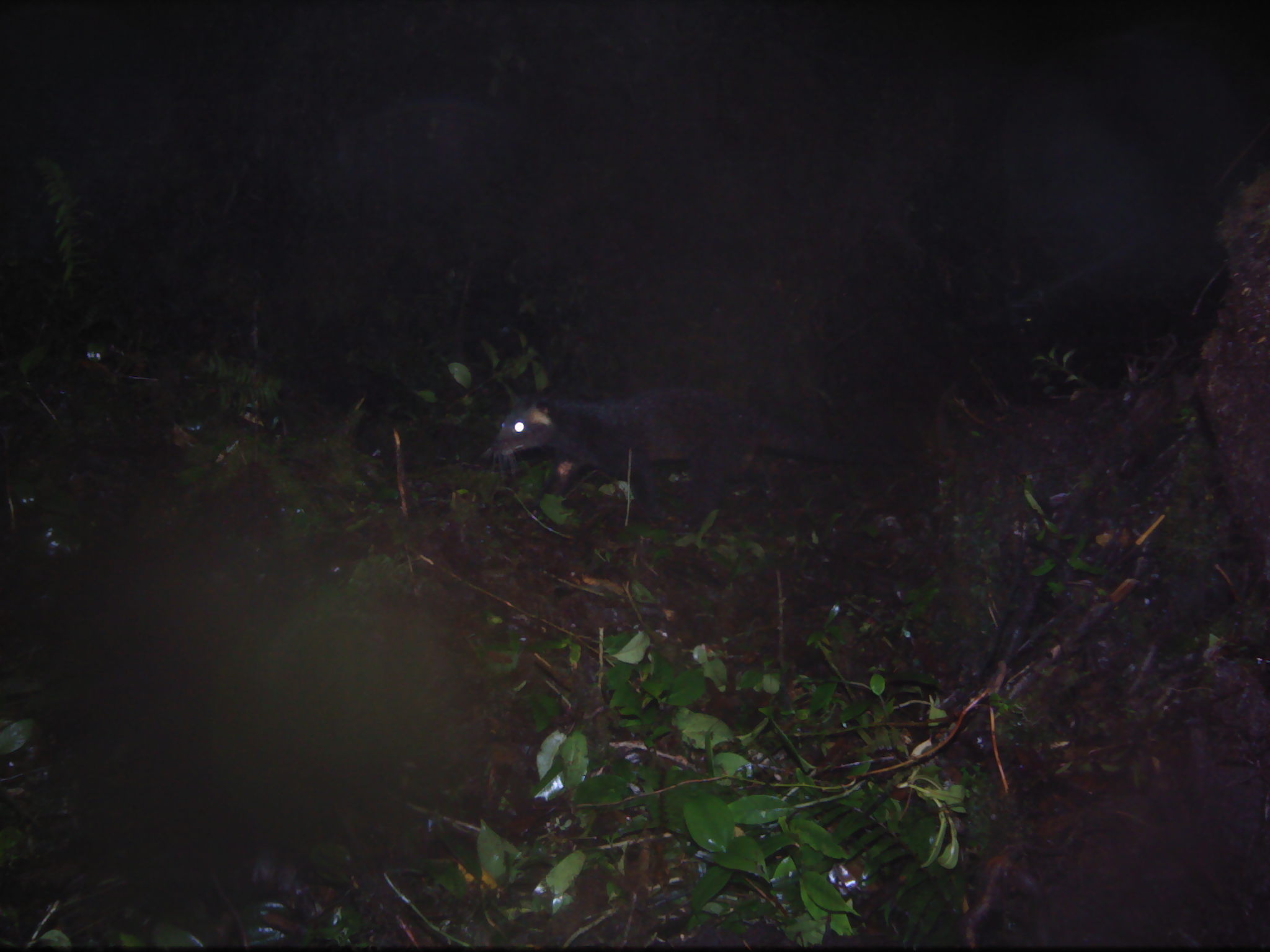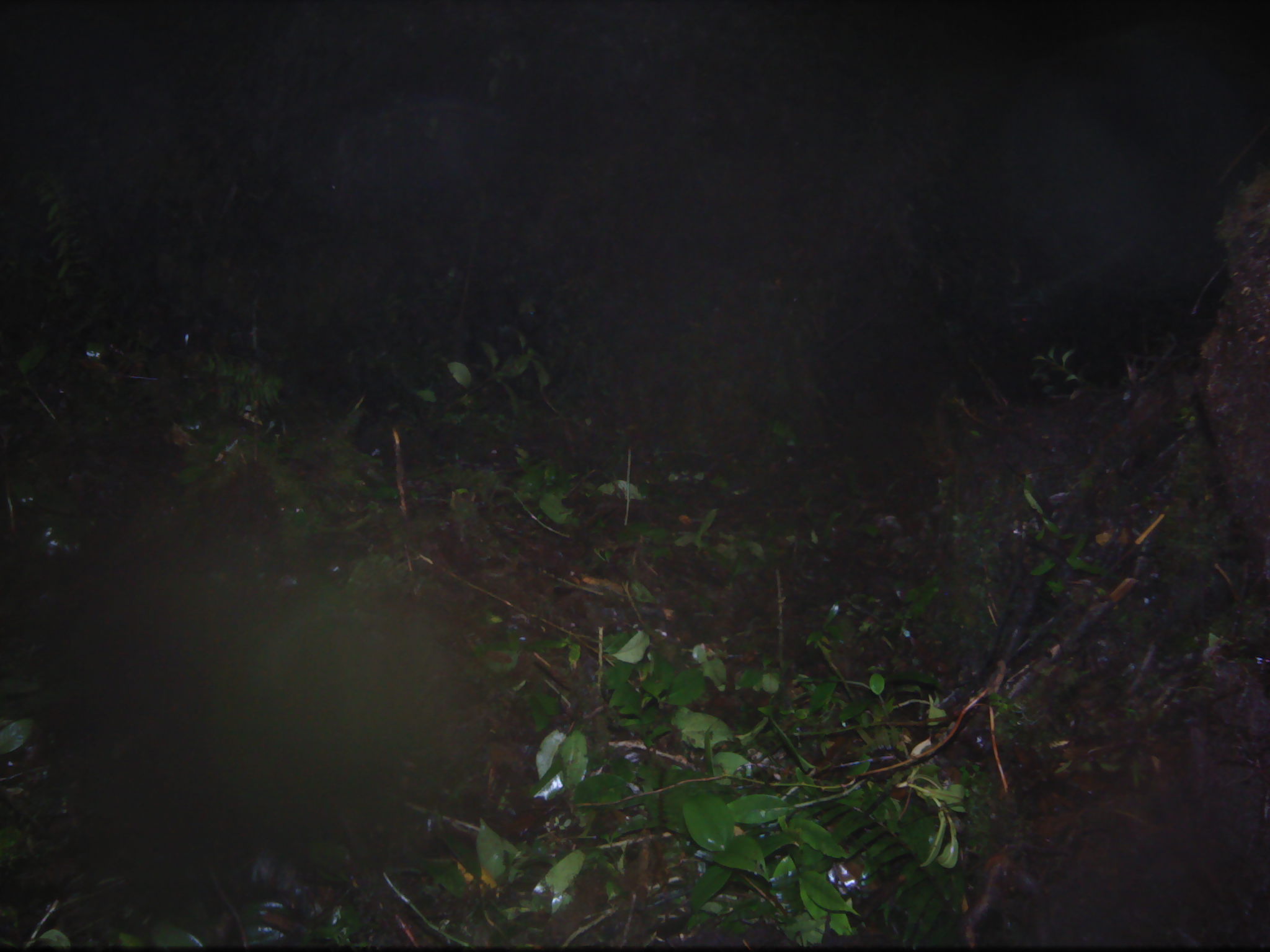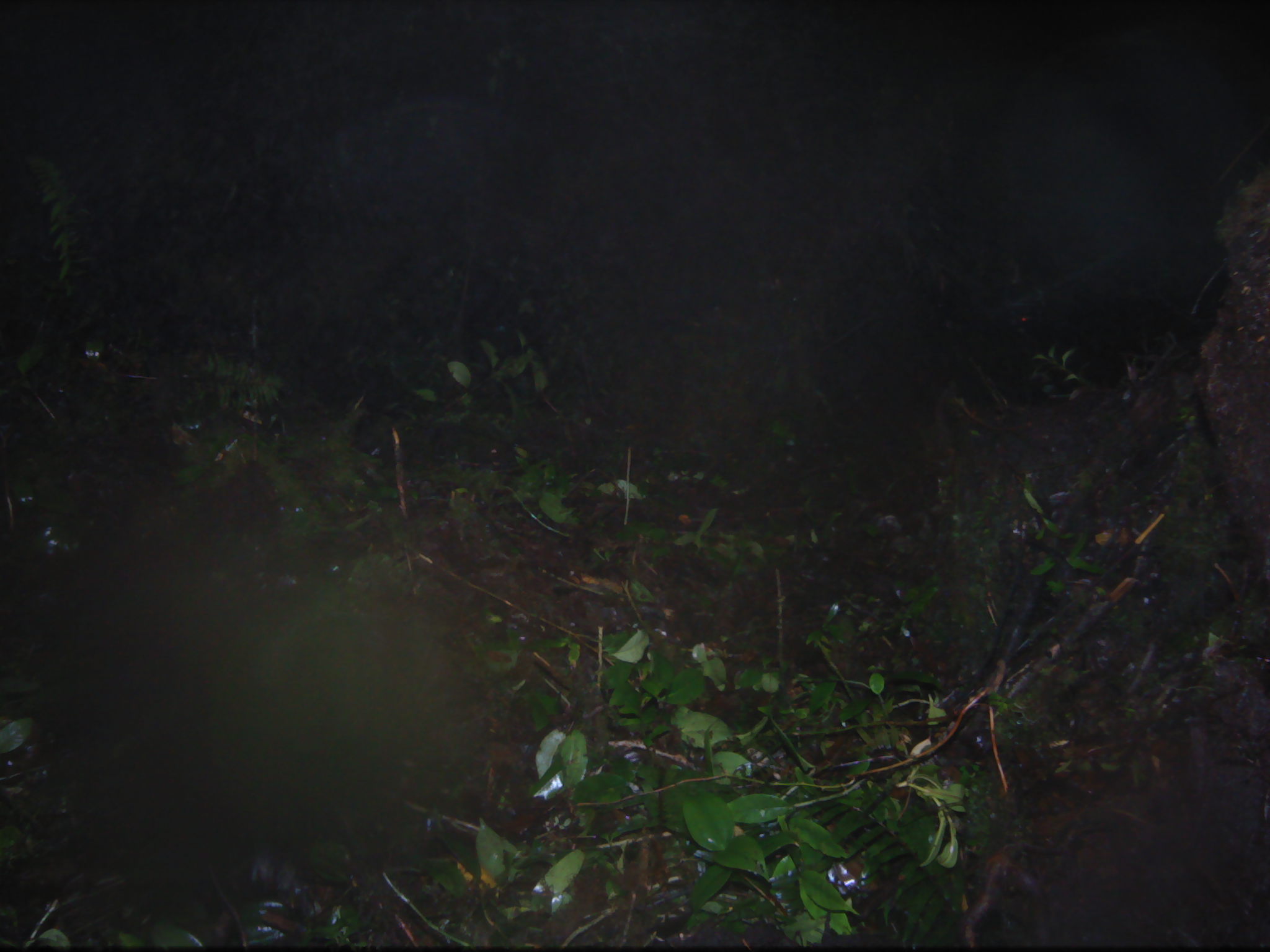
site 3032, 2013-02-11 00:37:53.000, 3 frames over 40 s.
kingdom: Animalia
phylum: Chordata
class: Mammalia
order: Carnivora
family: Viverridae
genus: Paguma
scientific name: Paguma larvata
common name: masked palm civet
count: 1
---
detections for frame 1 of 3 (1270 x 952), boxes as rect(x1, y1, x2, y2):
paguma larvata: rect(478, 384, 892, 522)